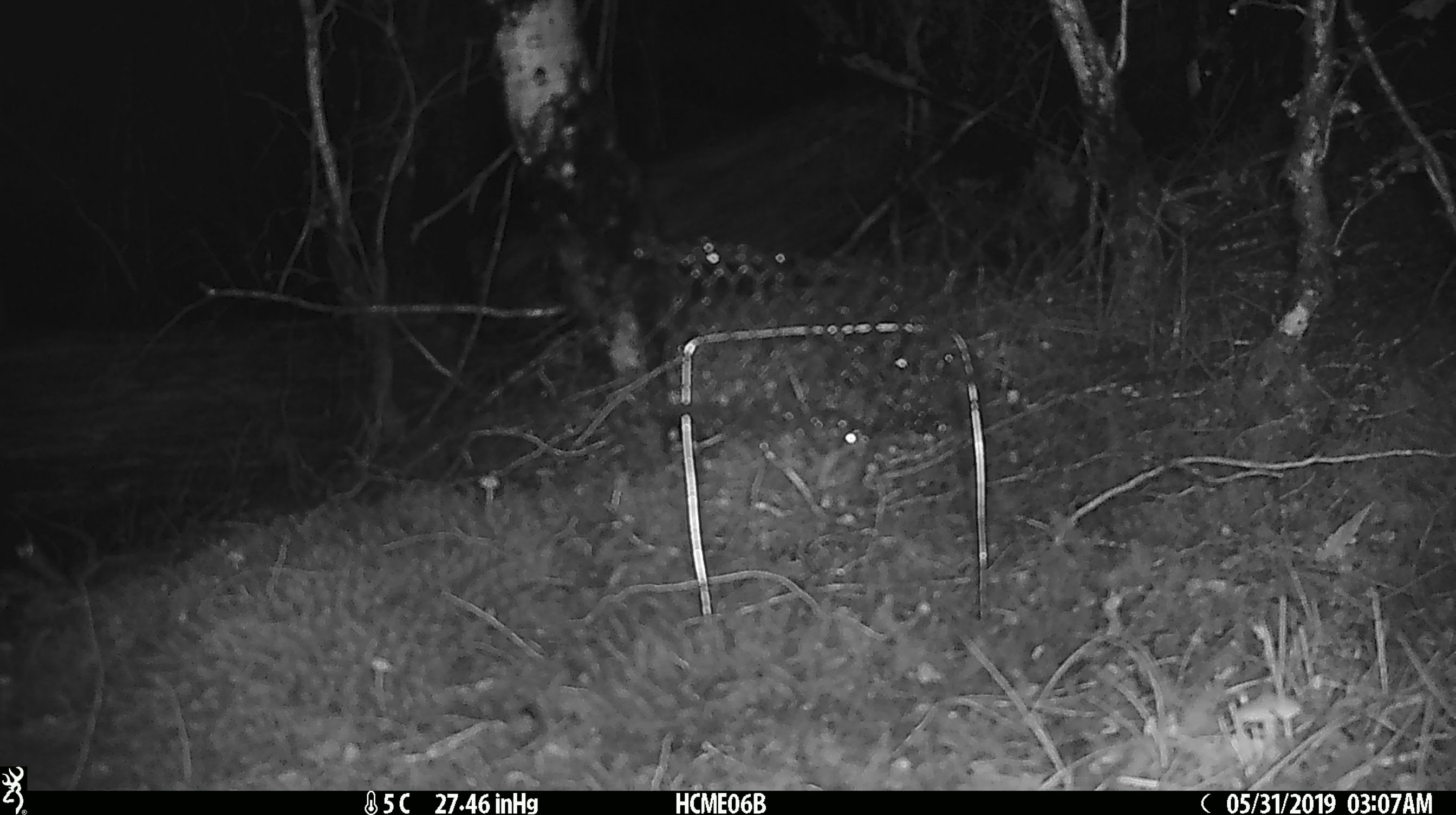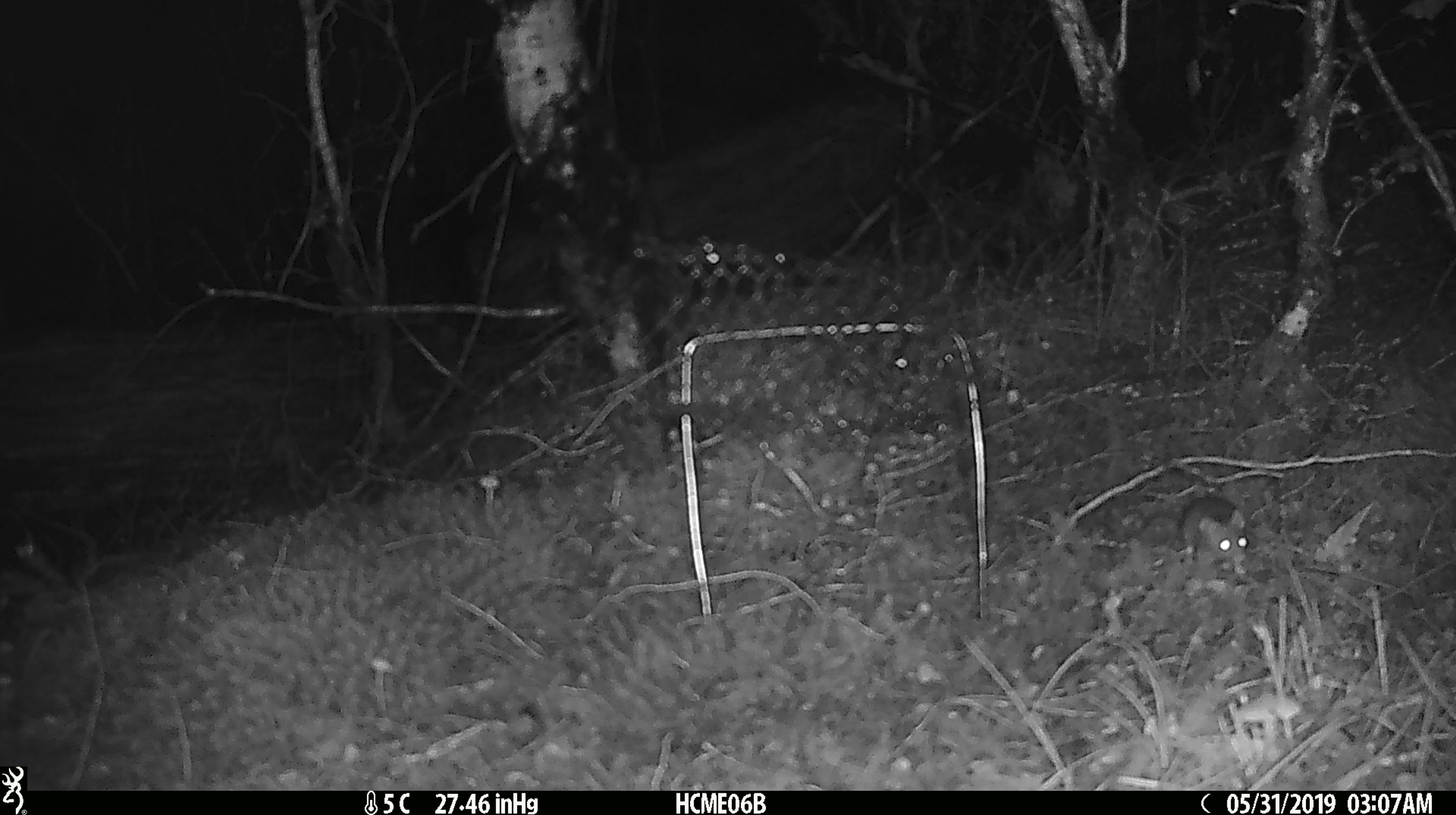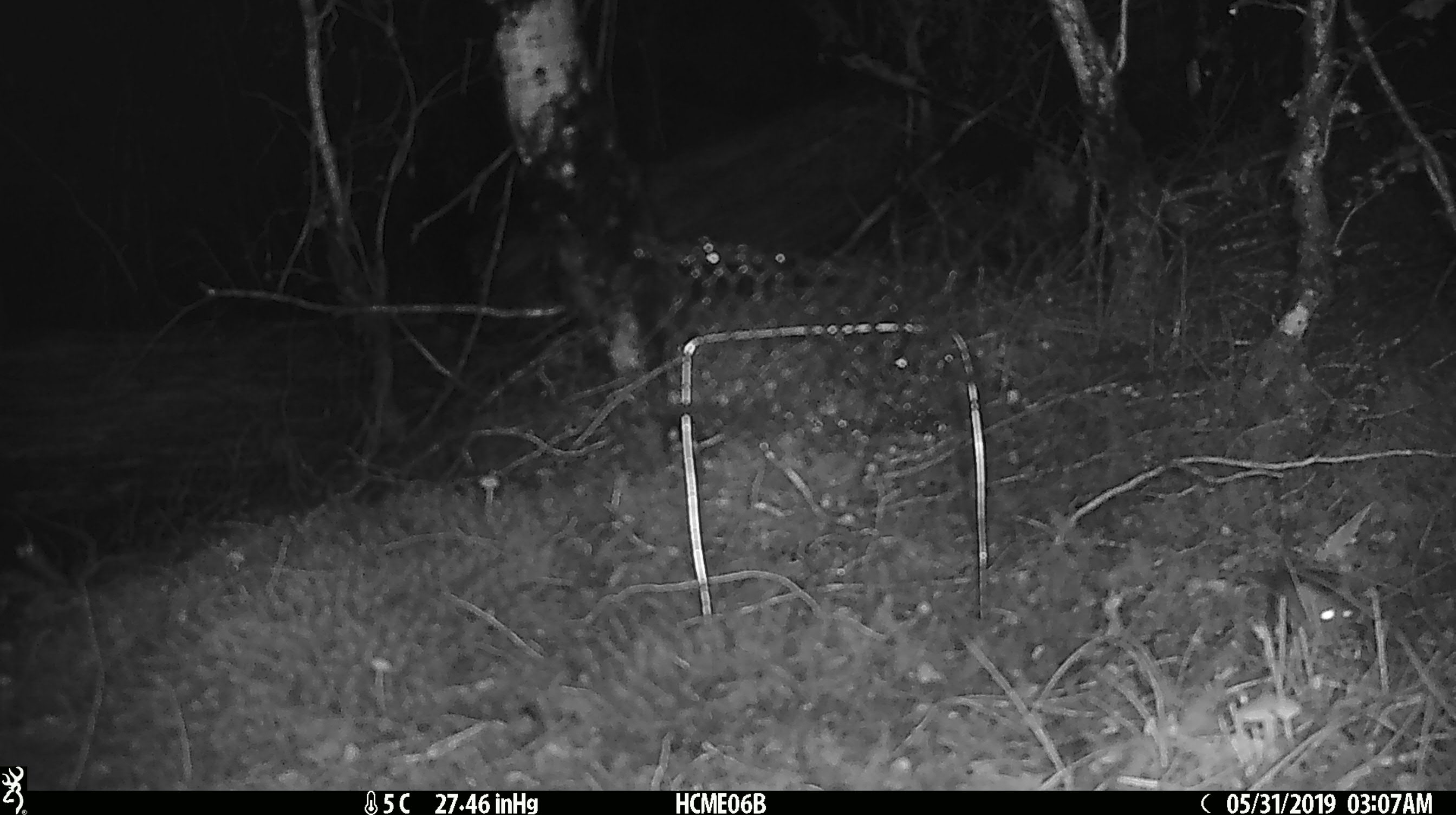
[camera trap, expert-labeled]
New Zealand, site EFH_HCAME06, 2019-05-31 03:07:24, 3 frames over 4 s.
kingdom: Animalia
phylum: Chordata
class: Mammalia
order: Rodentia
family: Muridae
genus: Mus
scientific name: Mus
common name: mouse